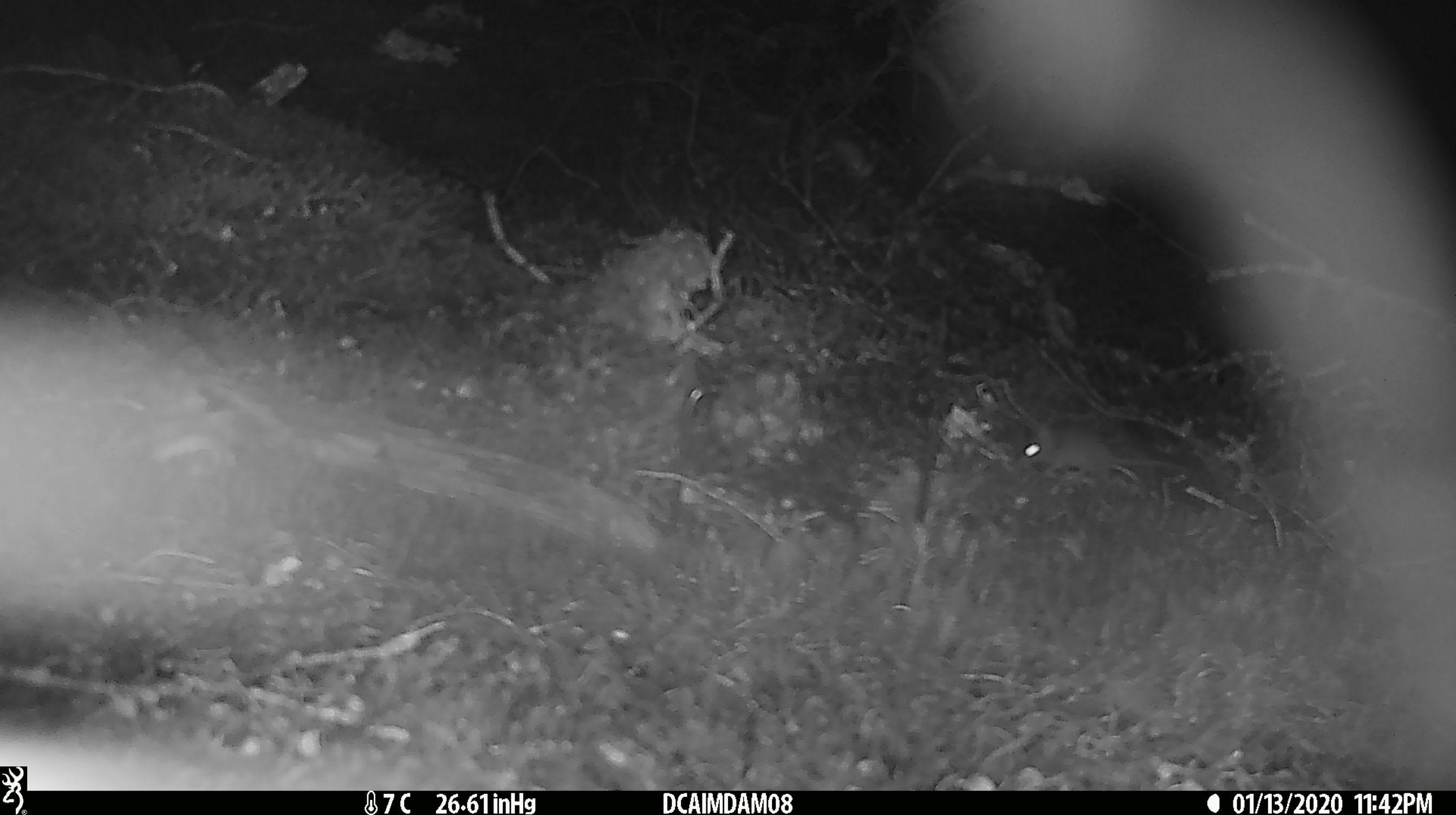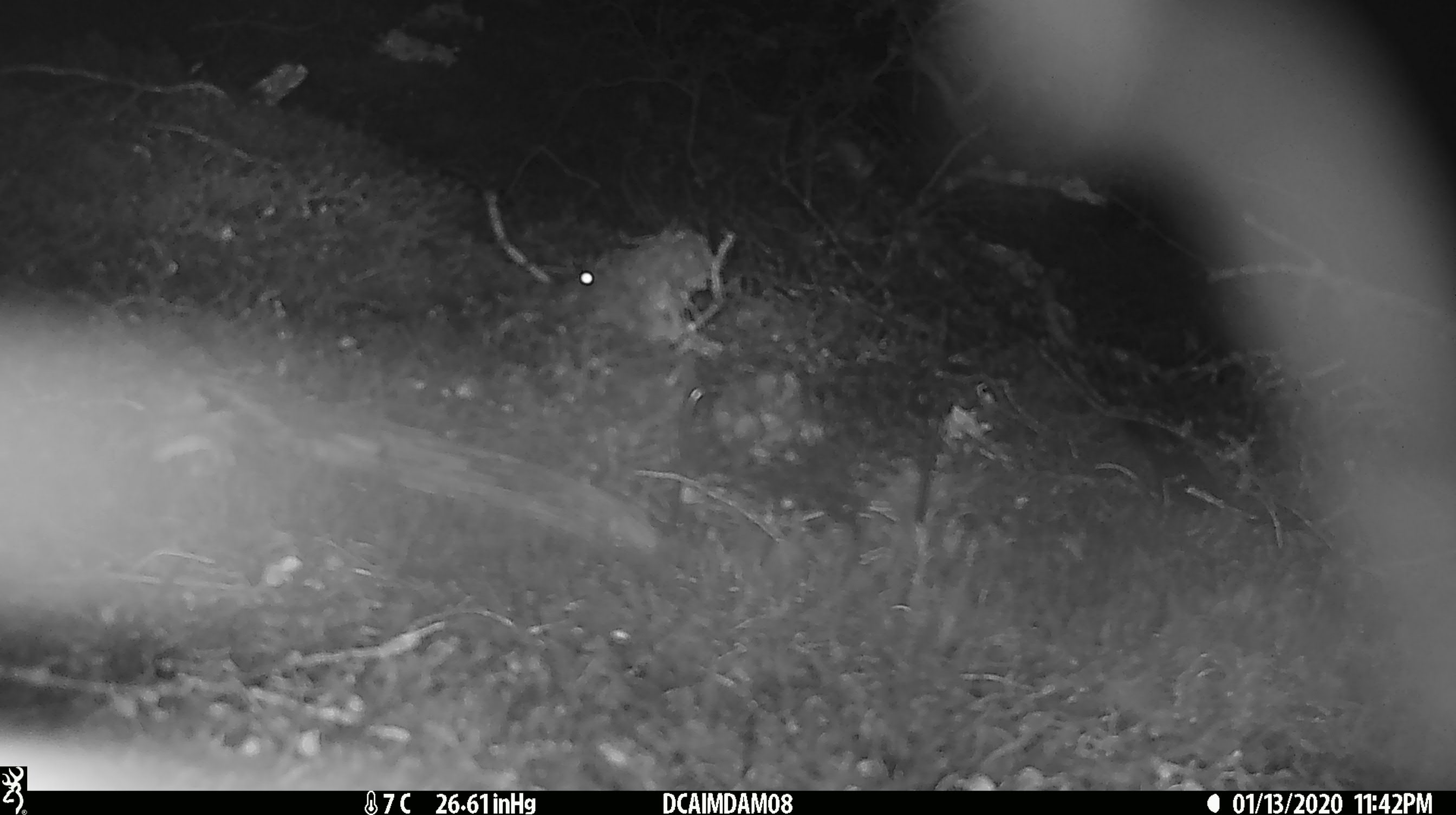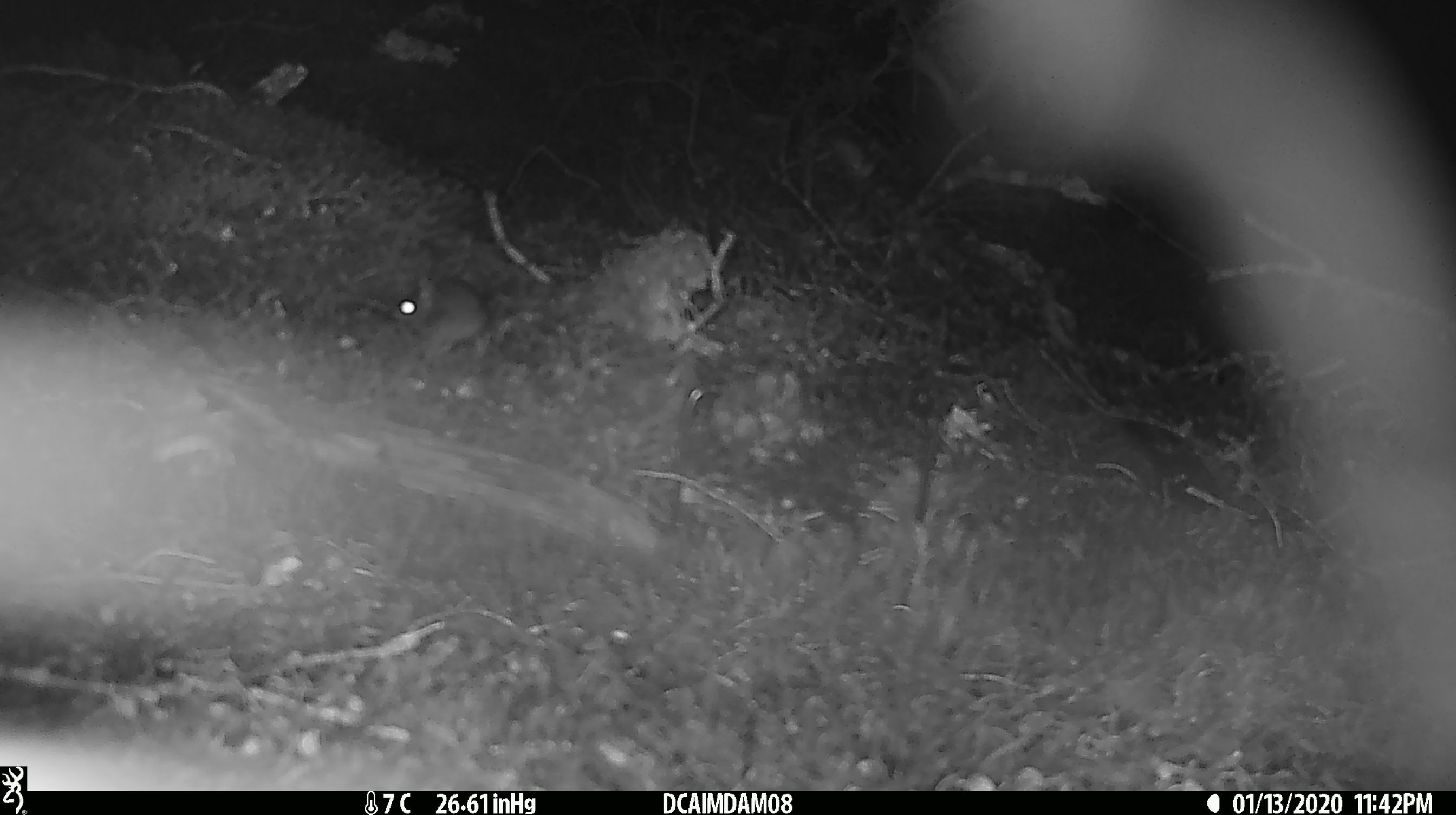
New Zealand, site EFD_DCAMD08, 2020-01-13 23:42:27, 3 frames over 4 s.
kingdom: Animalia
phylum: Chordata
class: Mammalia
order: Rodentia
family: Muridae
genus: Mus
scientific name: Mus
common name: mouse